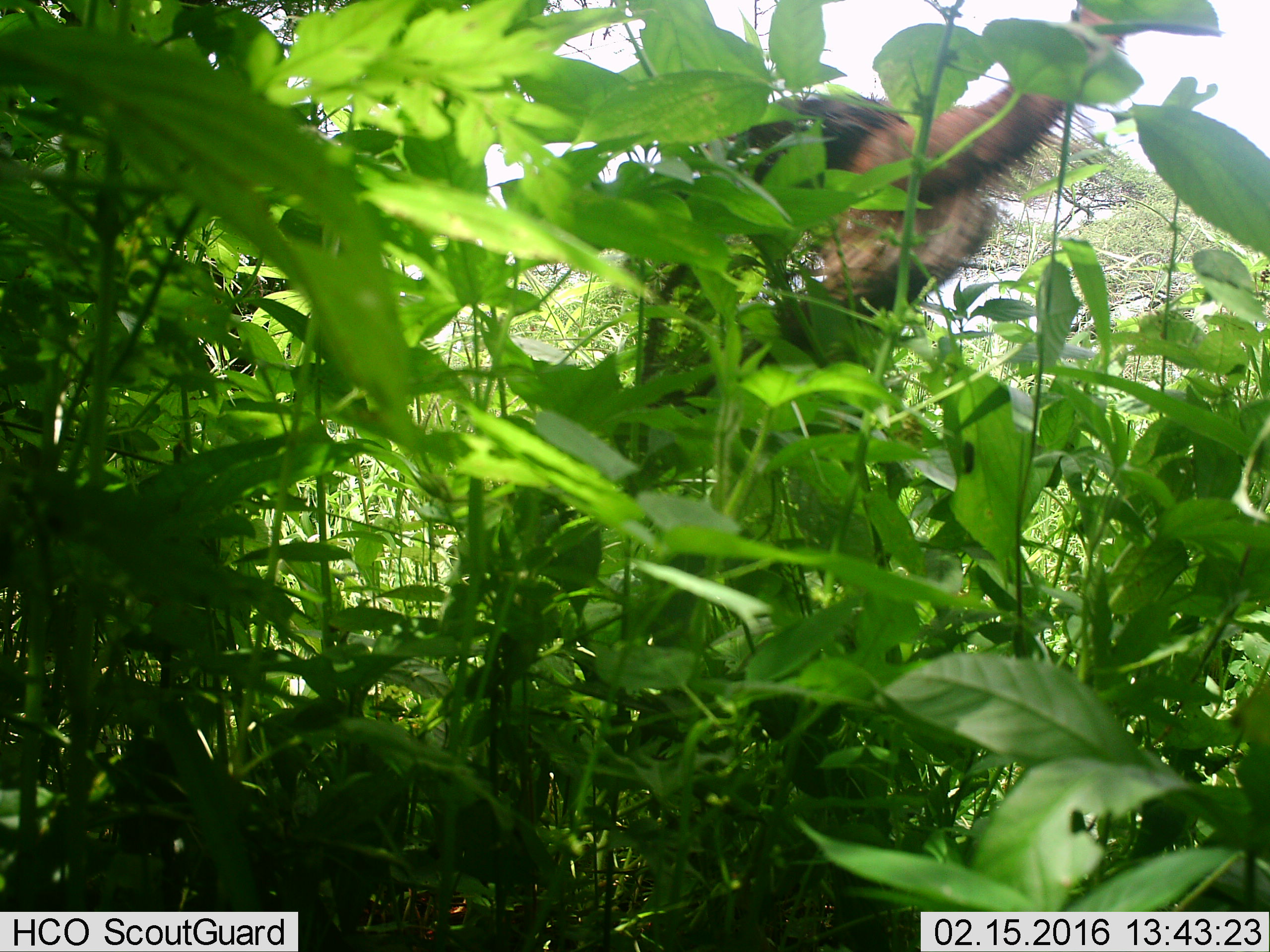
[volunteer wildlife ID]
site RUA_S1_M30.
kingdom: Animalia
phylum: Chordata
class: Aves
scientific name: Aves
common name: bird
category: birdother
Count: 1.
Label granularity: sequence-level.